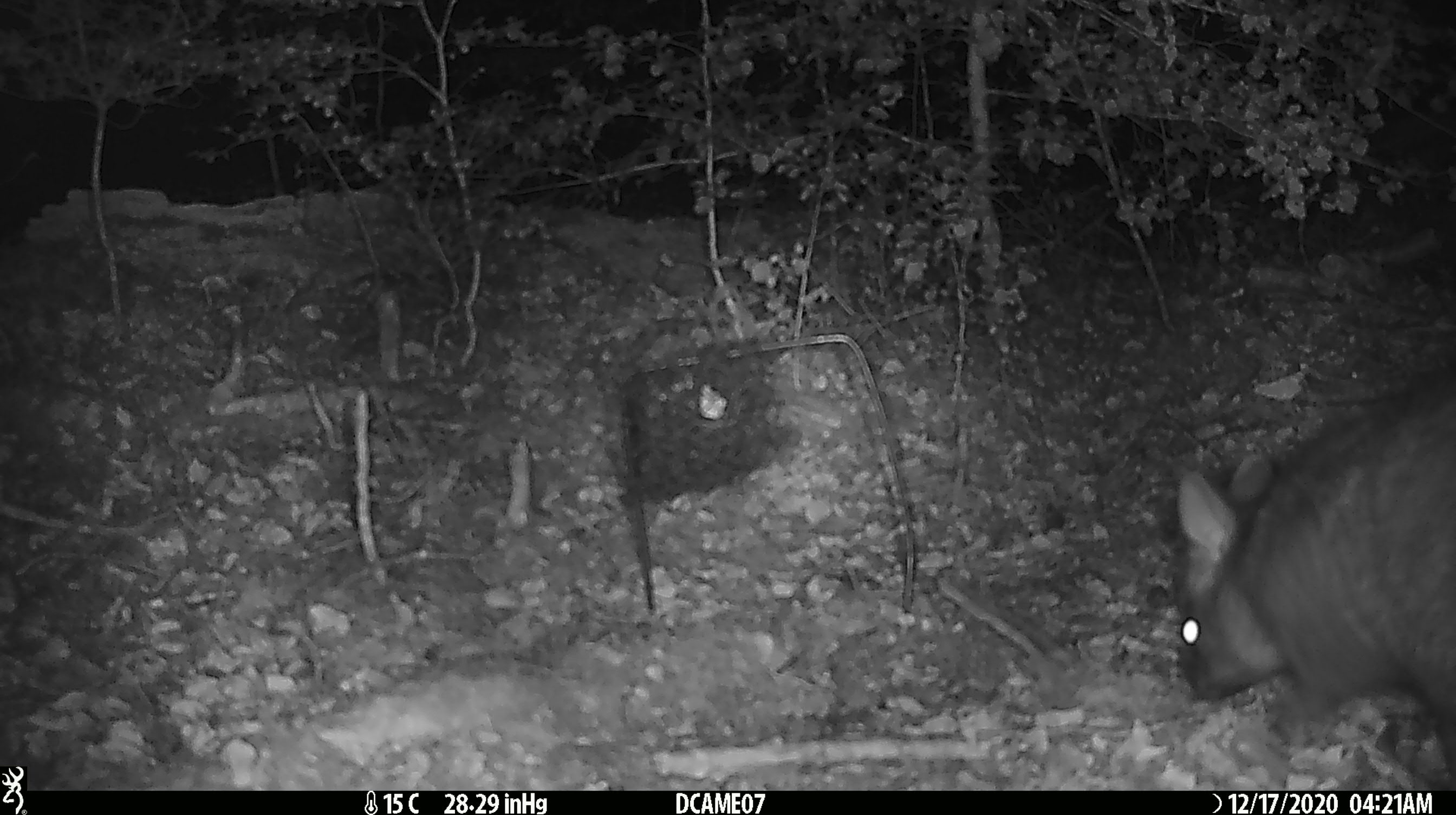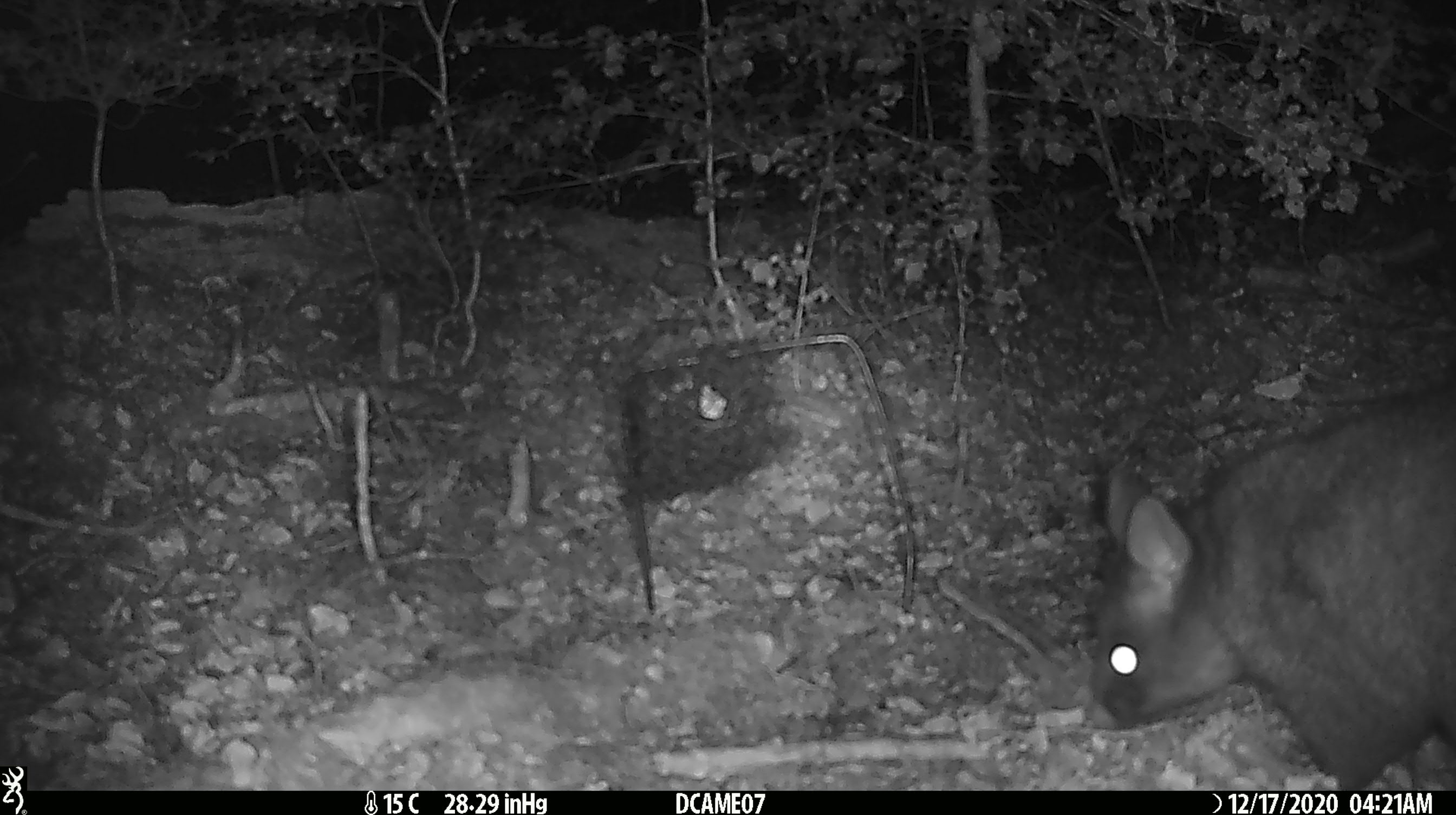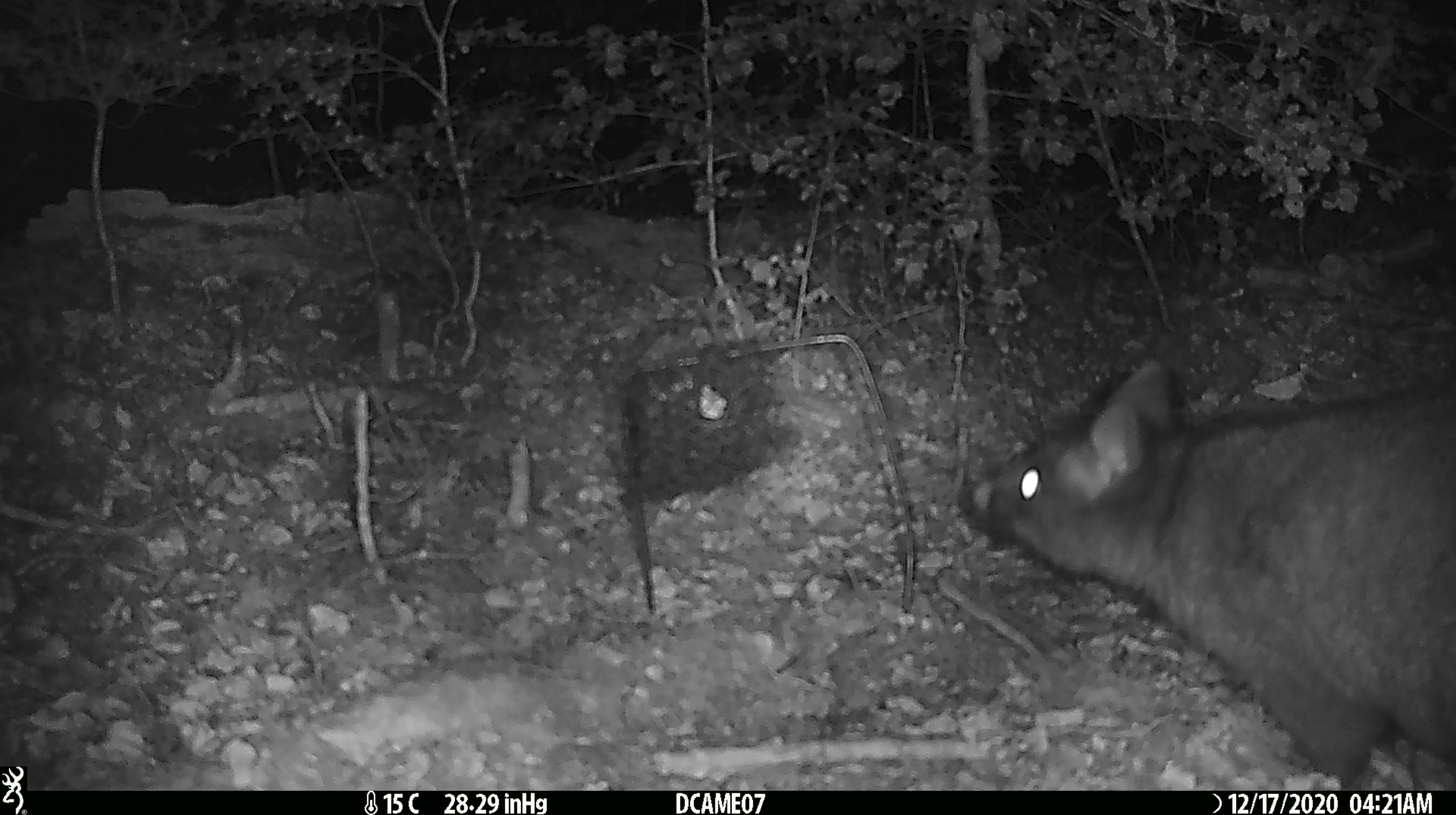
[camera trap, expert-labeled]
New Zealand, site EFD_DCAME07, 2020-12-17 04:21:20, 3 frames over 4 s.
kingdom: Animalia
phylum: Chordata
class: Mammalia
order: Diprotodontia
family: Phalangeridae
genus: Trichosurus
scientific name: Trichosurus vulpecula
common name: common brushtail possum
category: possum